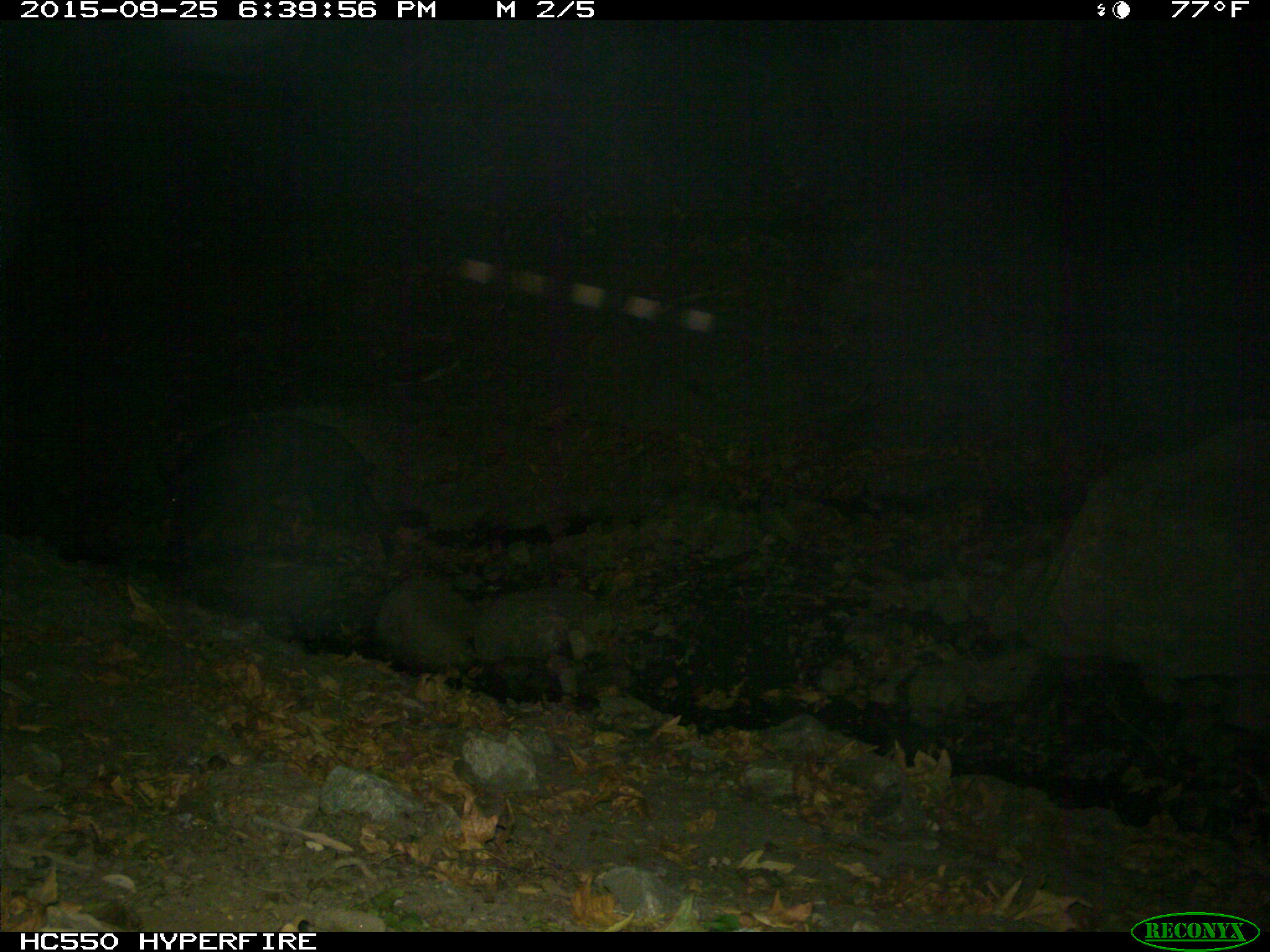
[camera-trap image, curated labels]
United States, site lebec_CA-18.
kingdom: Animalia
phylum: Chordata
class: Mammalia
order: Artiodactyla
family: Suidae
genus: Sus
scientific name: Sus scrofa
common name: wild boar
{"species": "Sus scrofa (wild boar)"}